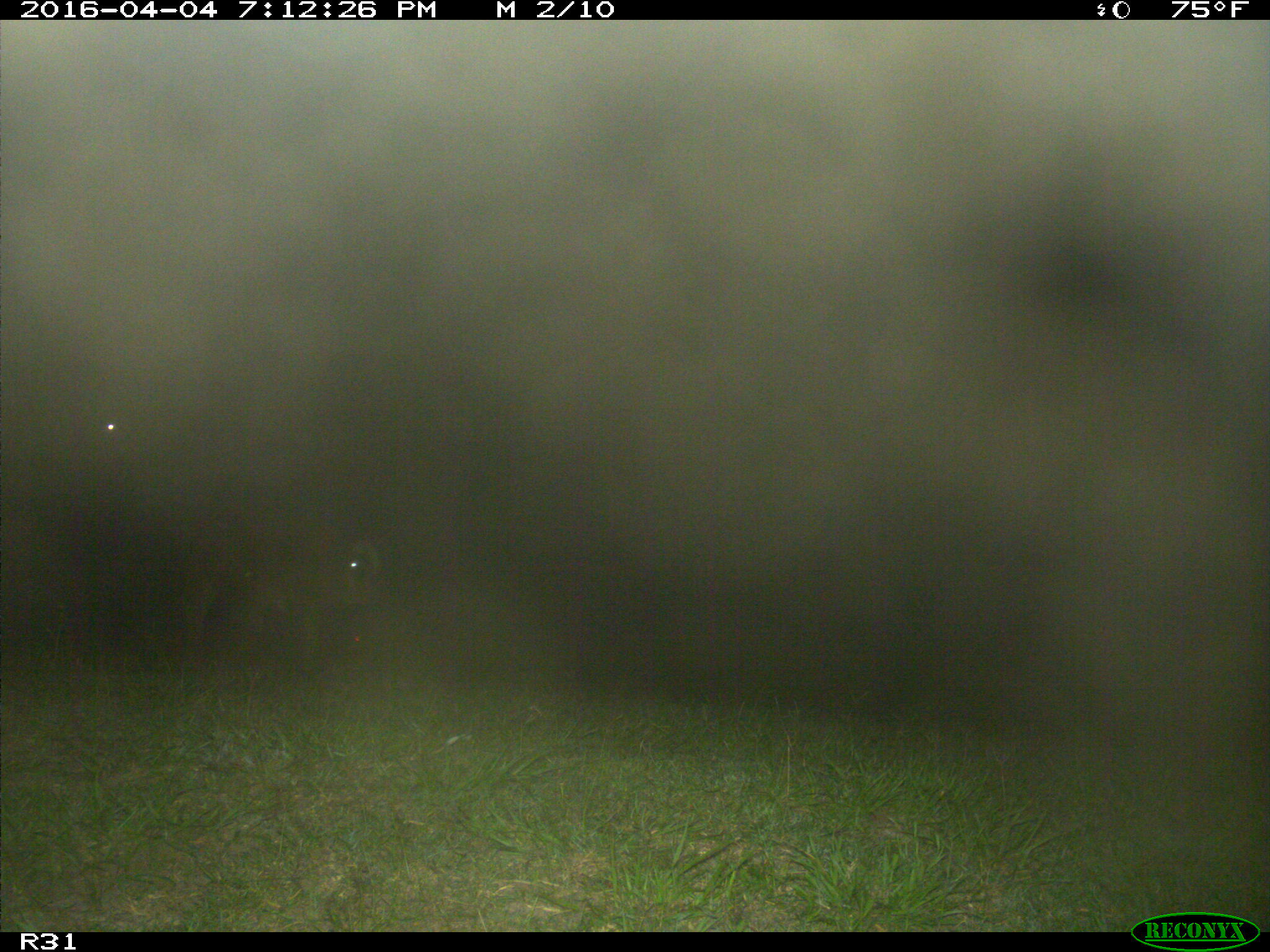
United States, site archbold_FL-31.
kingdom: Animalia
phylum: Chordata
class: Mammalia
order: Artiodactyla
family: Bovidae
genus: Bos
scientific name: Bos taurus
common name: domestic cow